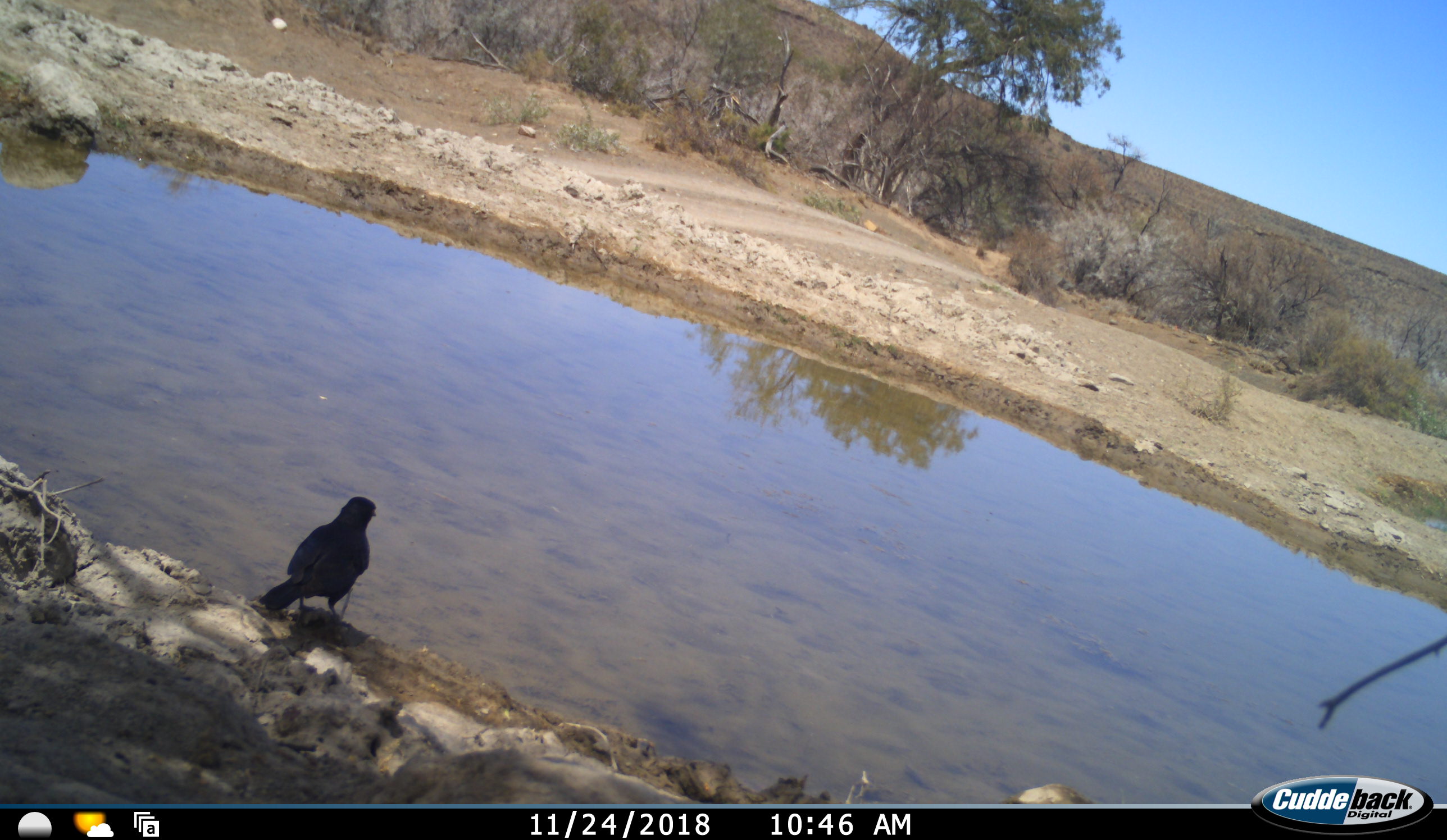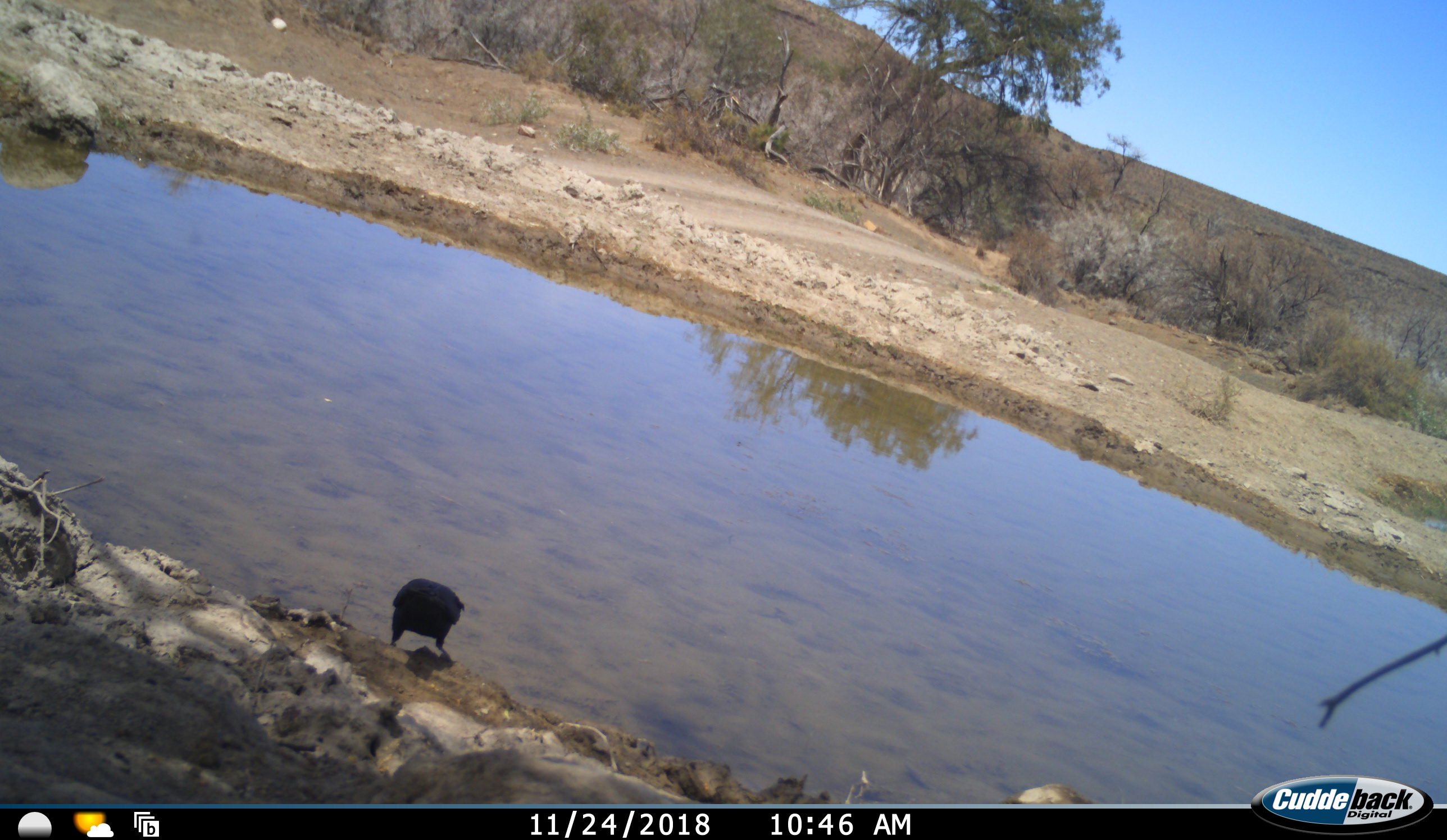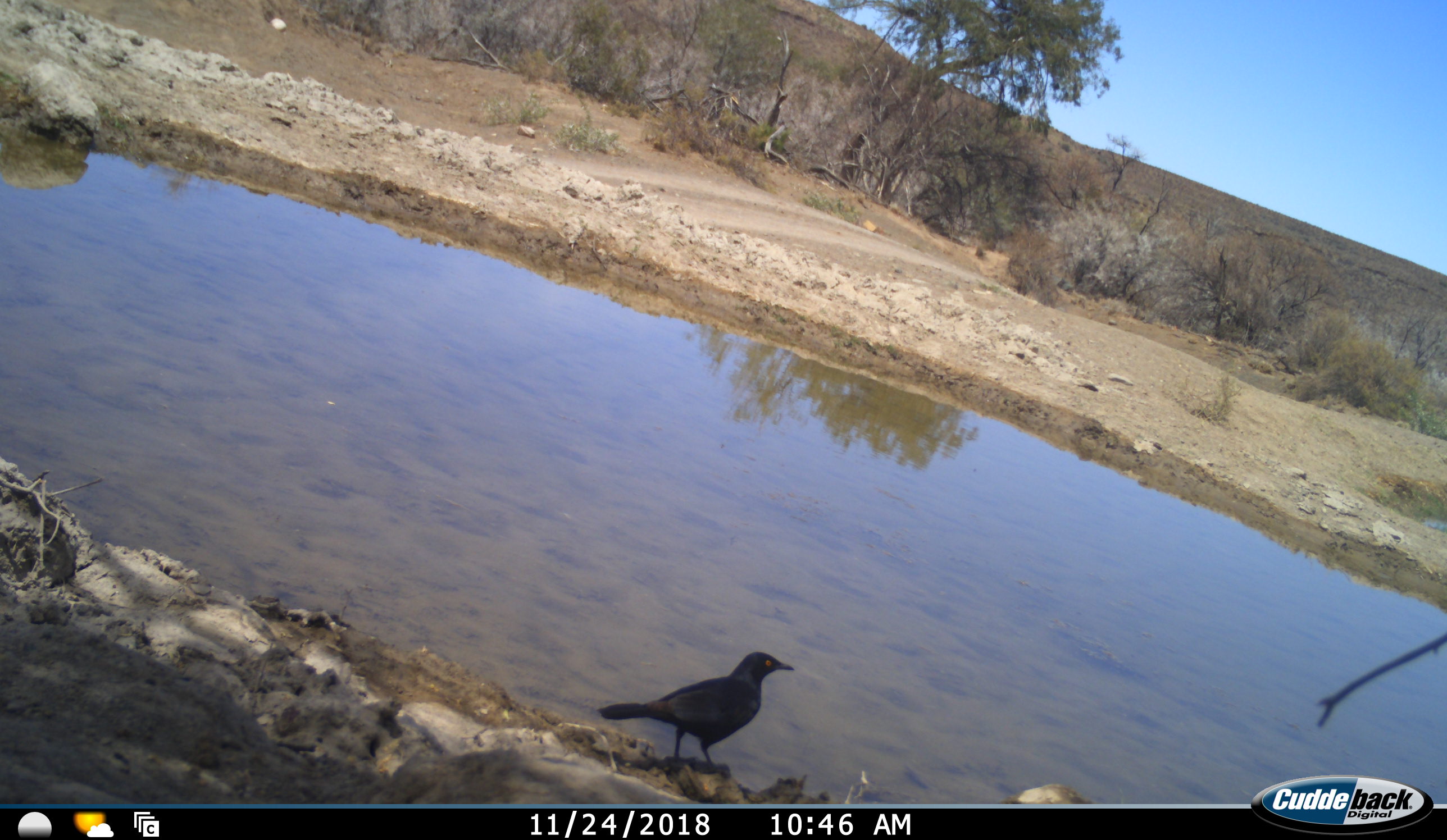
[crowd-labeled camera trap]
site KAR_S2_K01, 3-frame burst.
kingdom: Animalia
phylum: Chordata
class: Aves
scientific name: Aves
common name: bird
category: birdother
Birdother (bird) (Aves), count 1. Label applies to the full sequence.